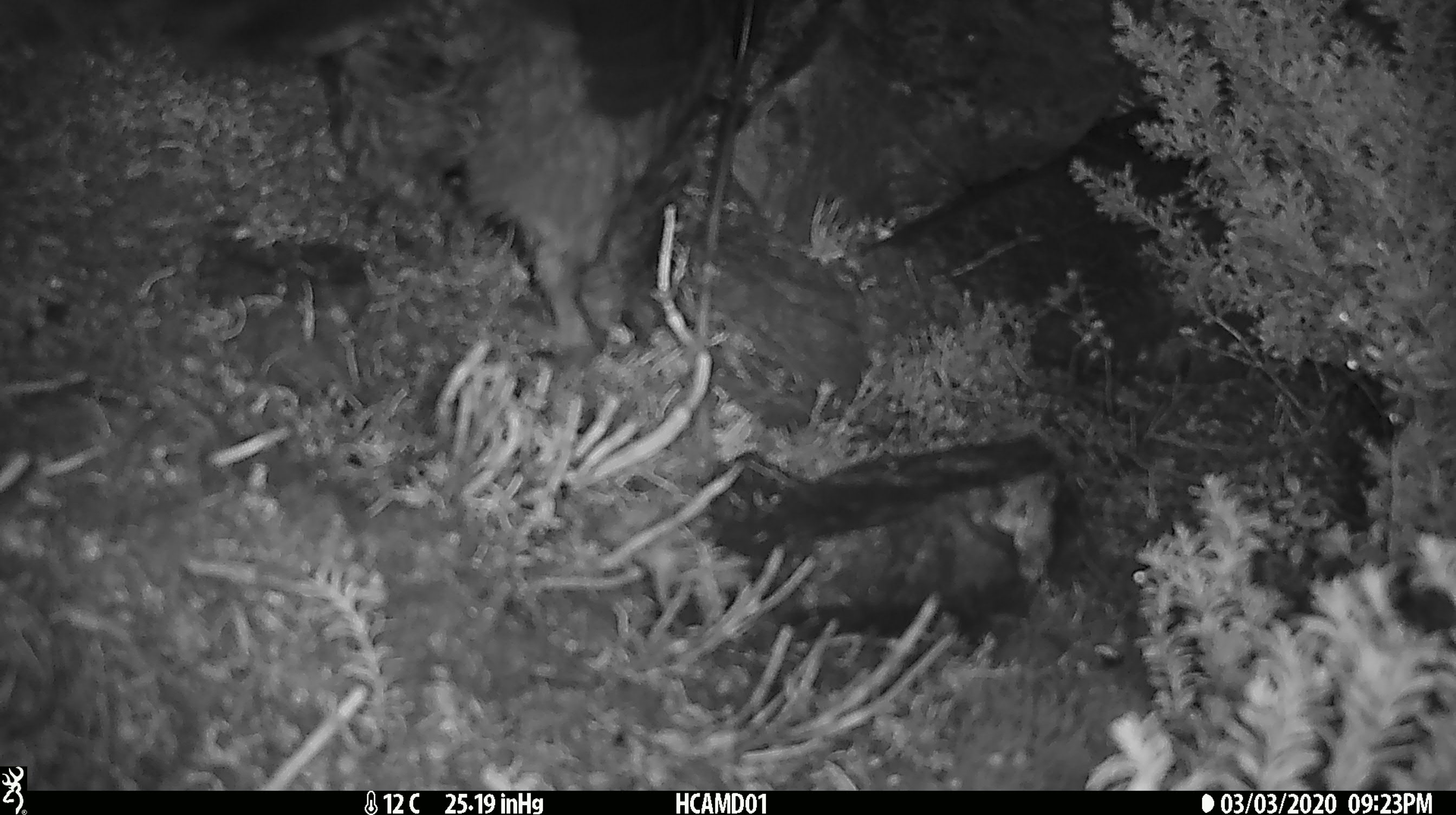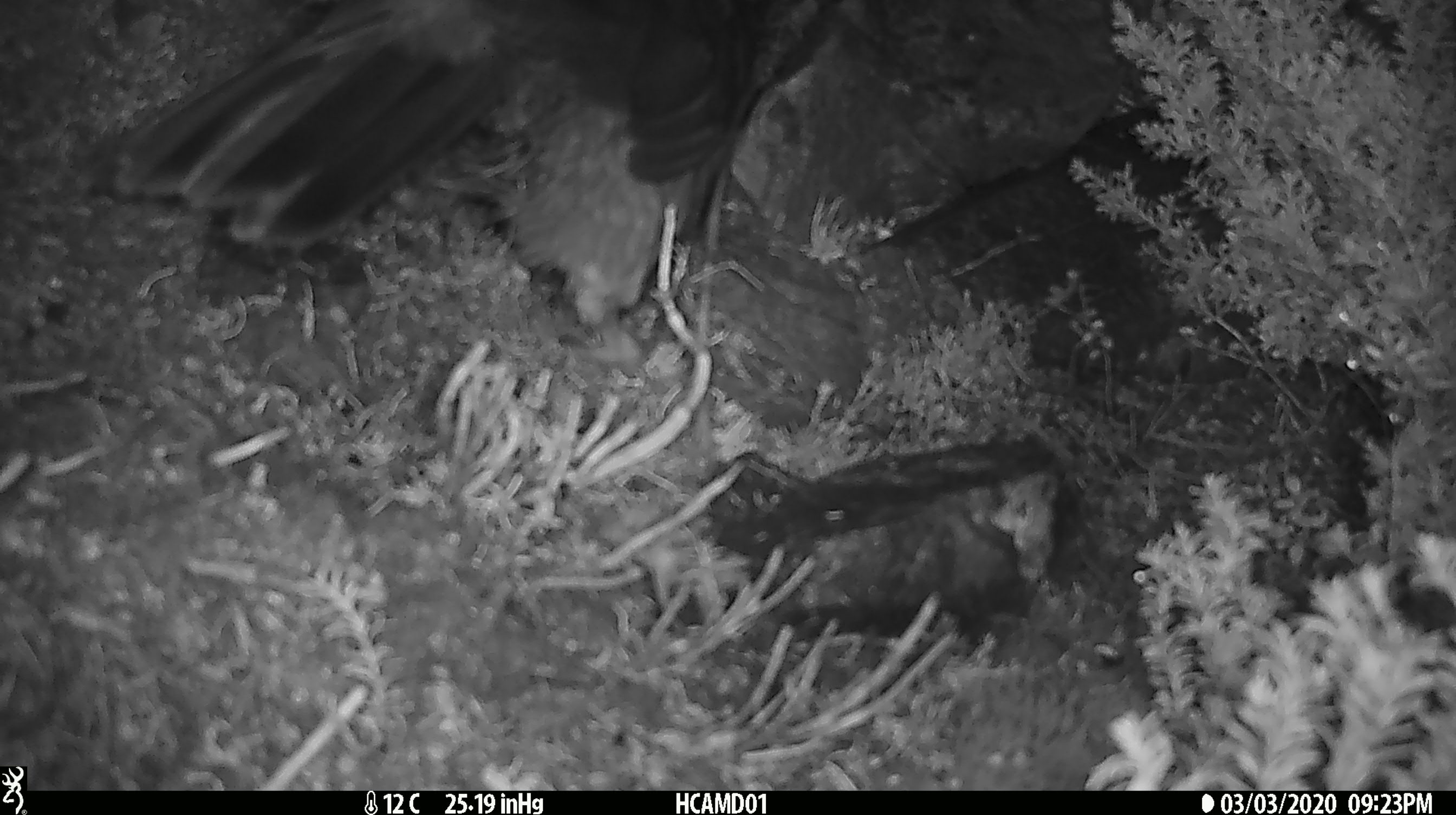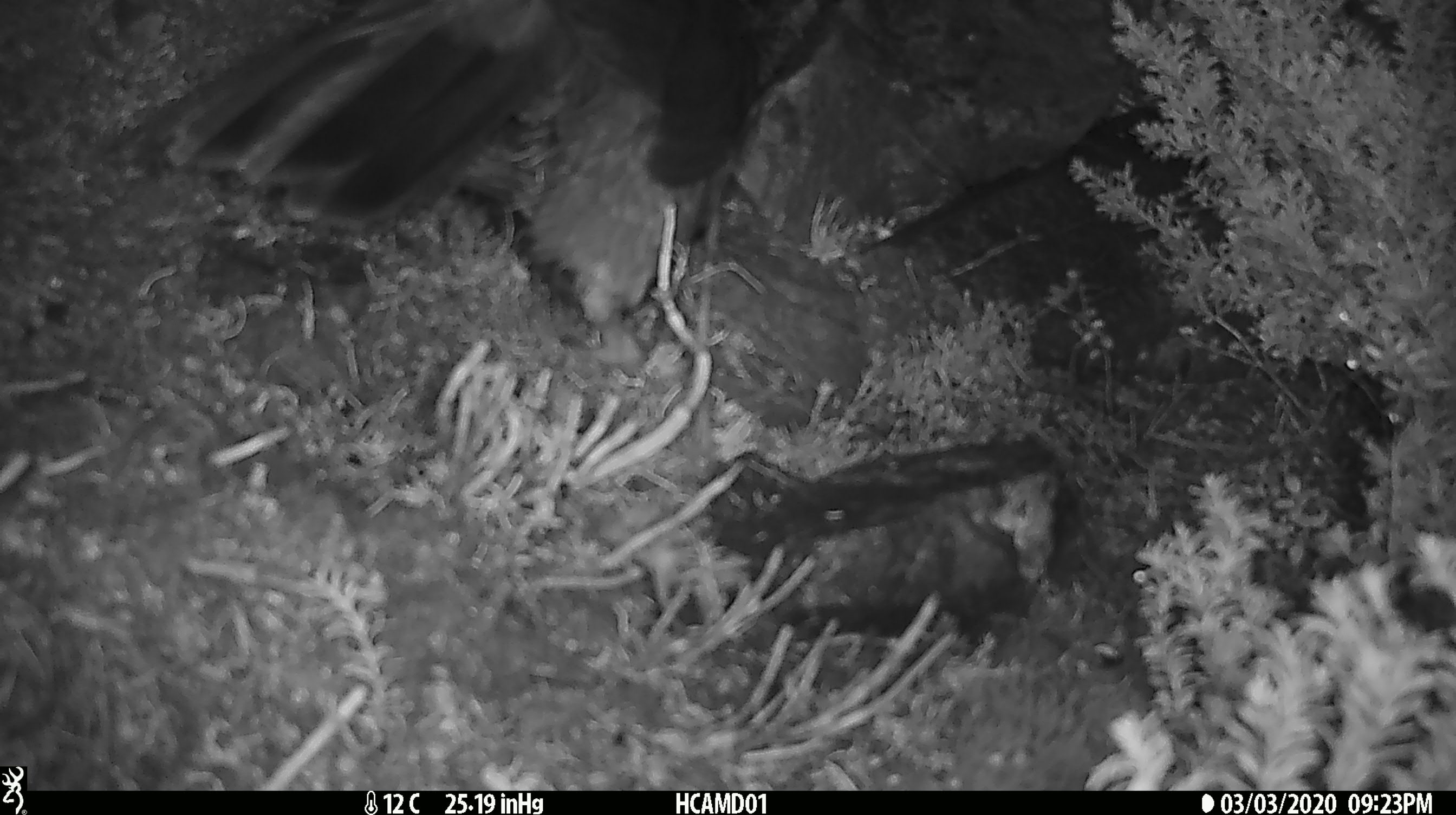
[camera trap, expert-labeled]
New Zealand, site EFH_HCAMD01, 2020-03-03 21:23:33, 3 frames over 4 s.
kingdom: Animalia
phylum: Chordata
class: Aves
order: Psittaciformes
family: Strigopidae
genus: Nestor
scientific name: Nestor notabilis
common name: kea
Kea (Nestor notabilis).